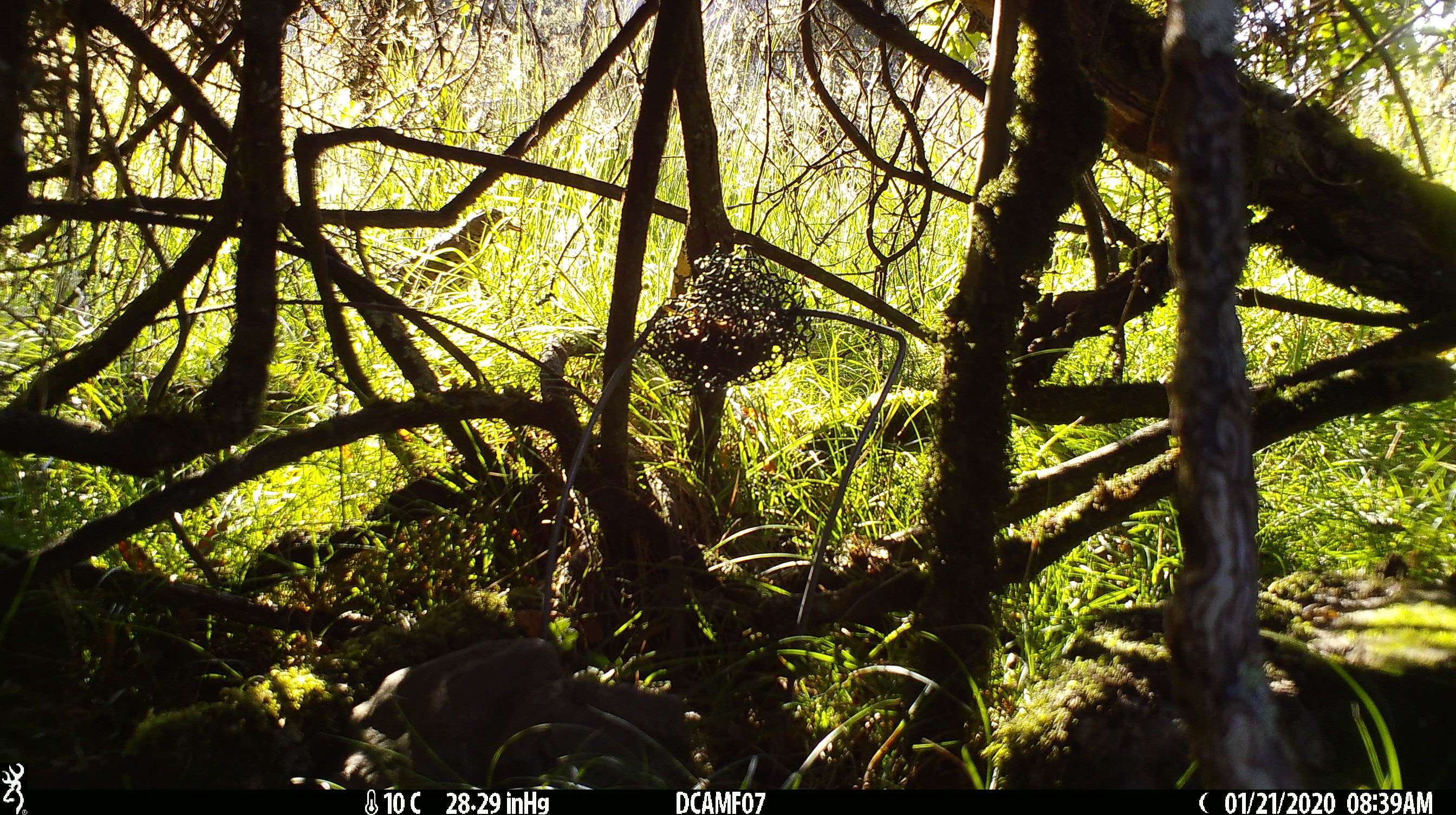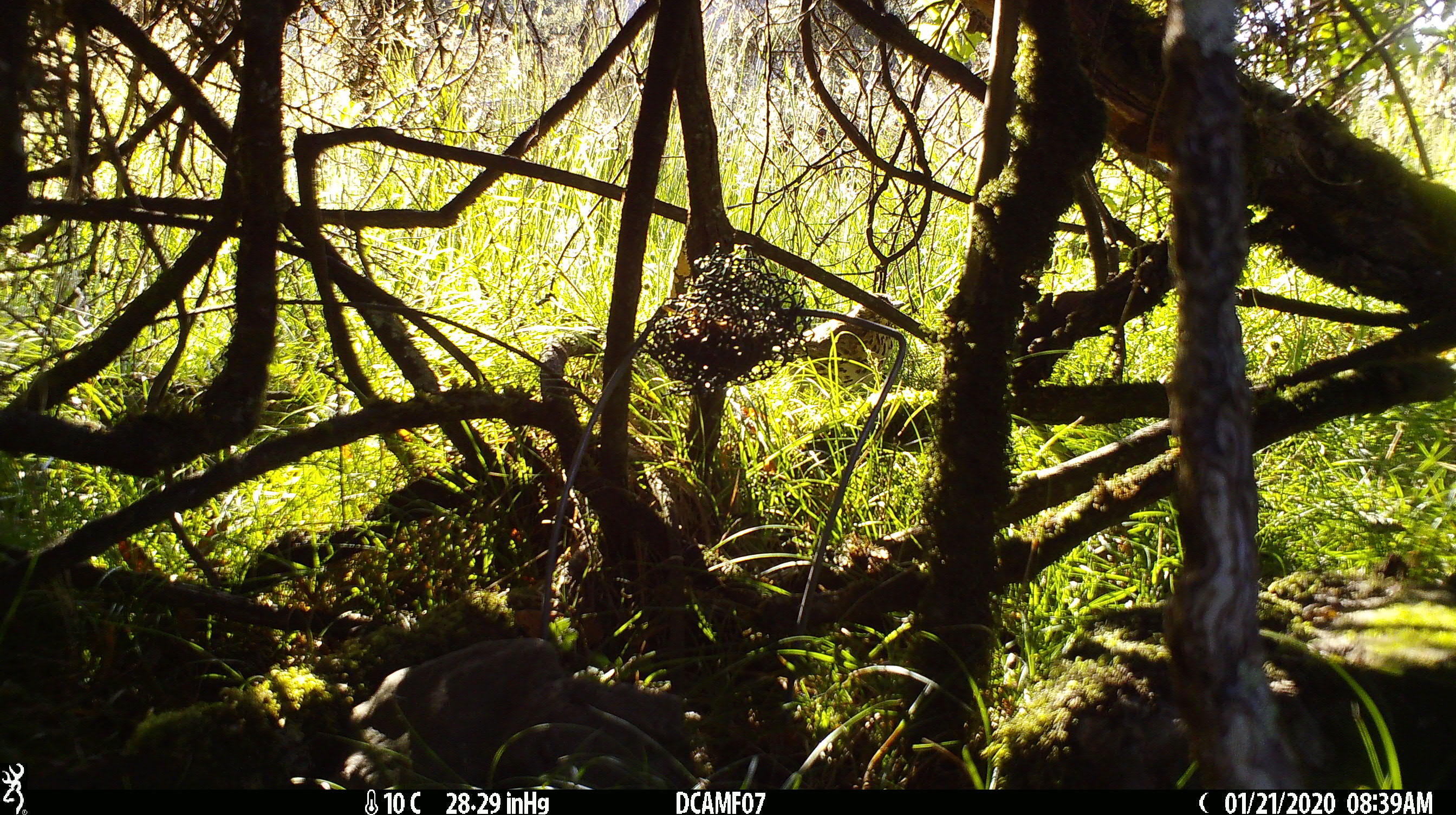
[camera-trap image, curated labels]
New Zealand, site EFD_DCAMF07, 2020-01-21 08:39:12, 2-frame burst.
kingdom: Animalia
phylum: Chordata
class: Aves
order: Passeriformes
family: Turdidae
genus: Turdus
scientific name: Turdus philomelos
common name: song thrush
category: thrush